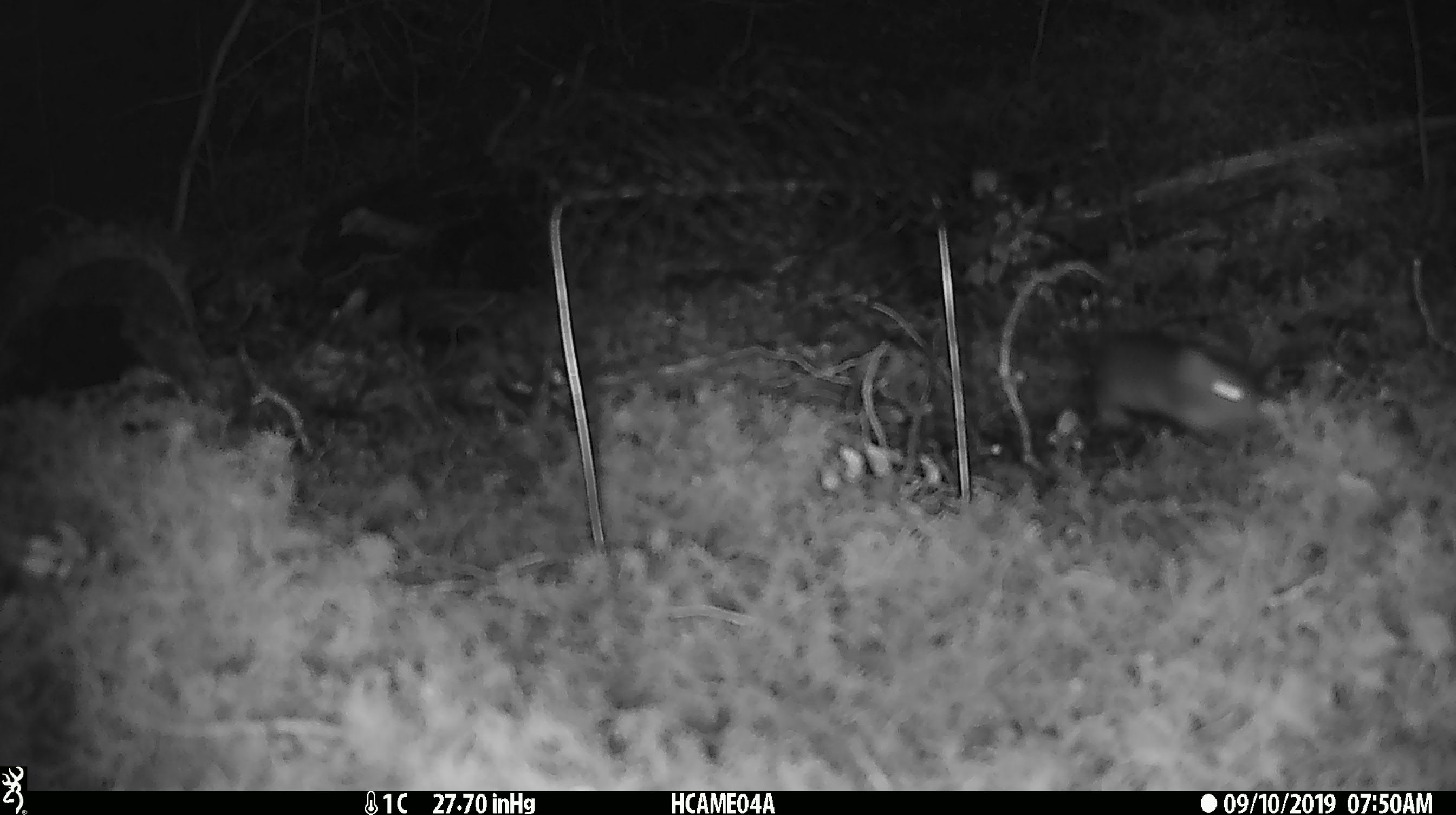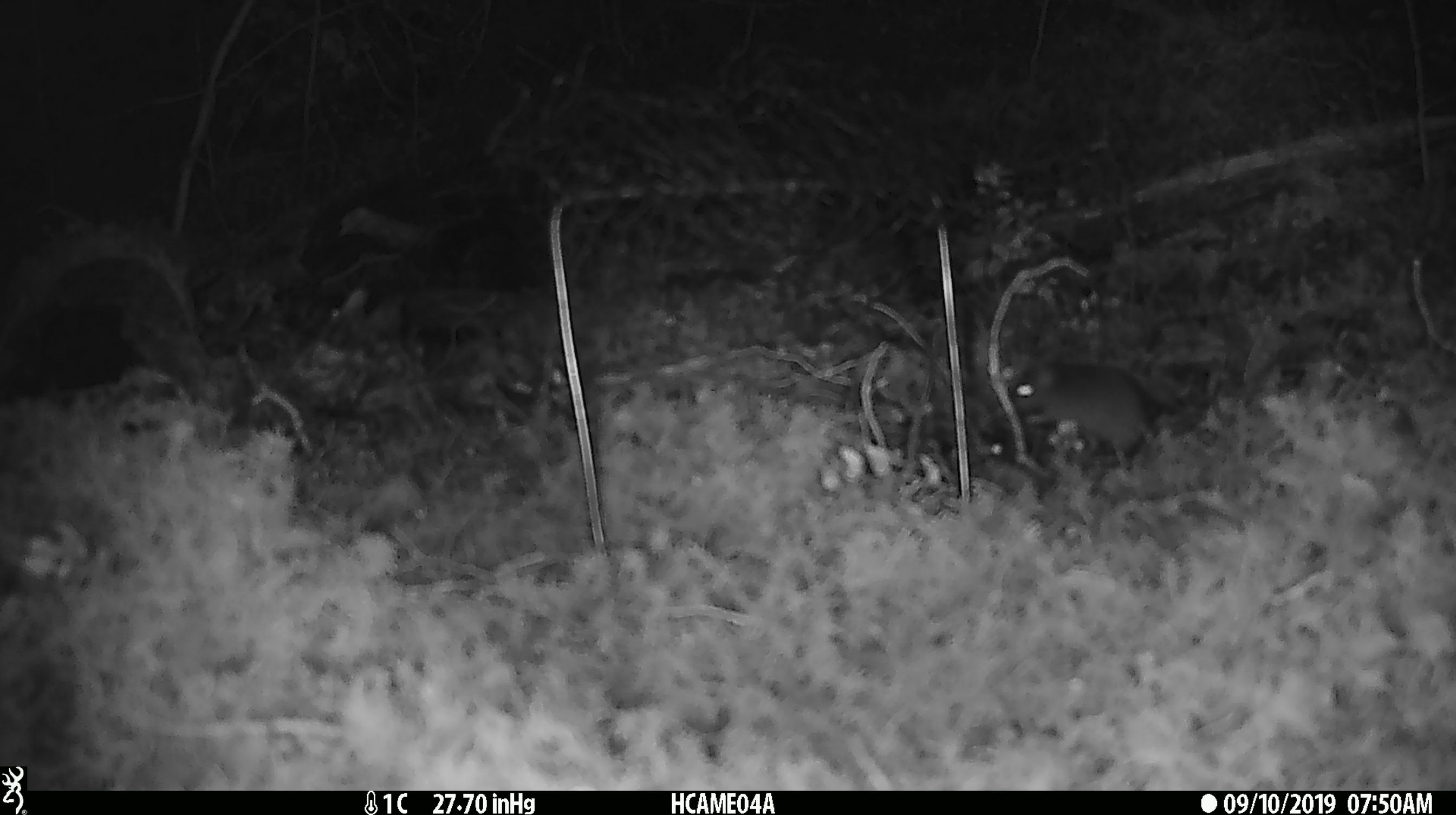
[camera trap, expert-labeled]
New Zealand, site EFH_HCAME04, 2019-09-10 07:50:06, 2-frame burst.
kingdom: Animalia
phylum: Chordata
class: Mammalia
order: Rodentia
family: Muridae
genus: Mus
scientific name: Mus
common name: mouse